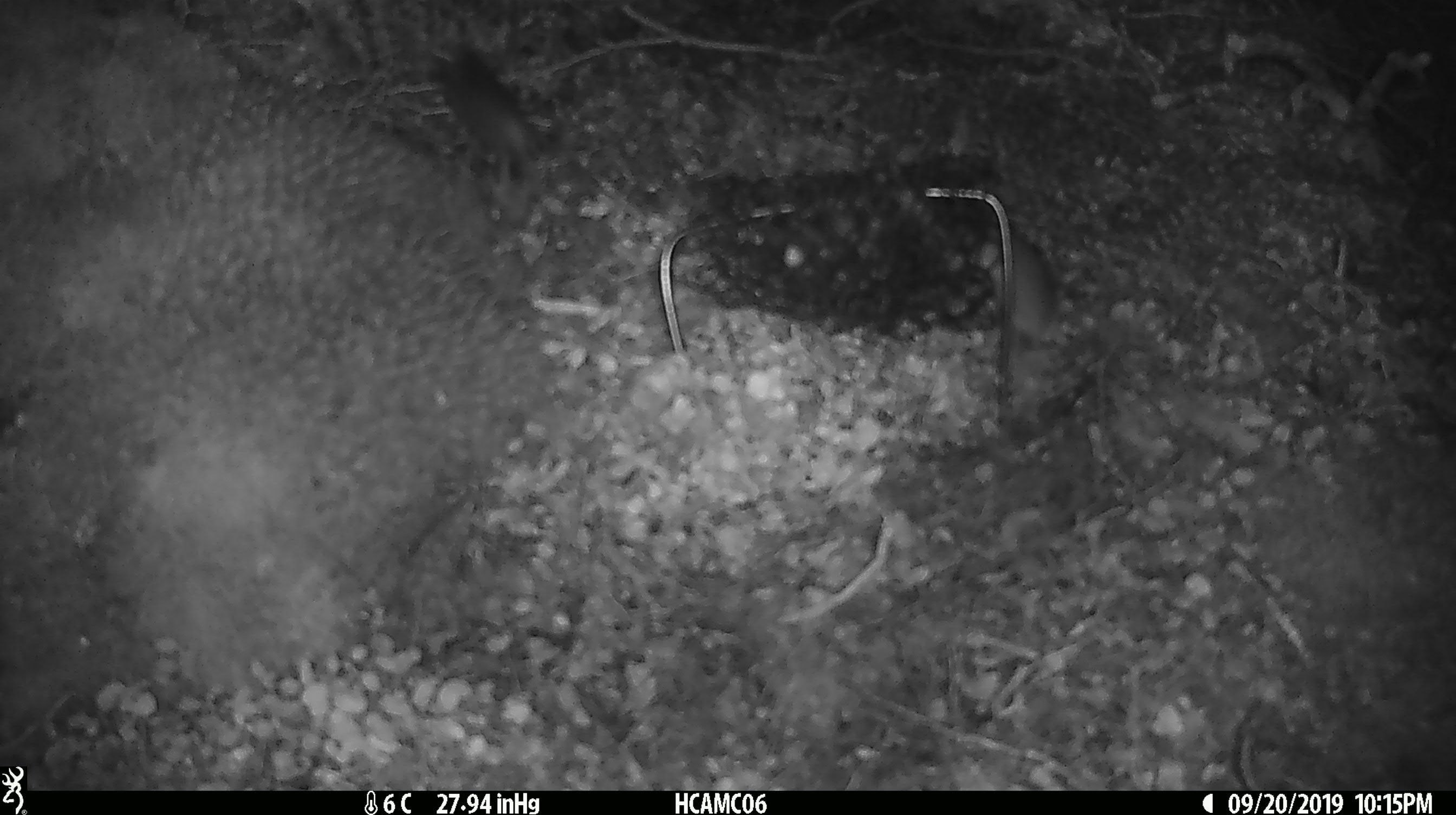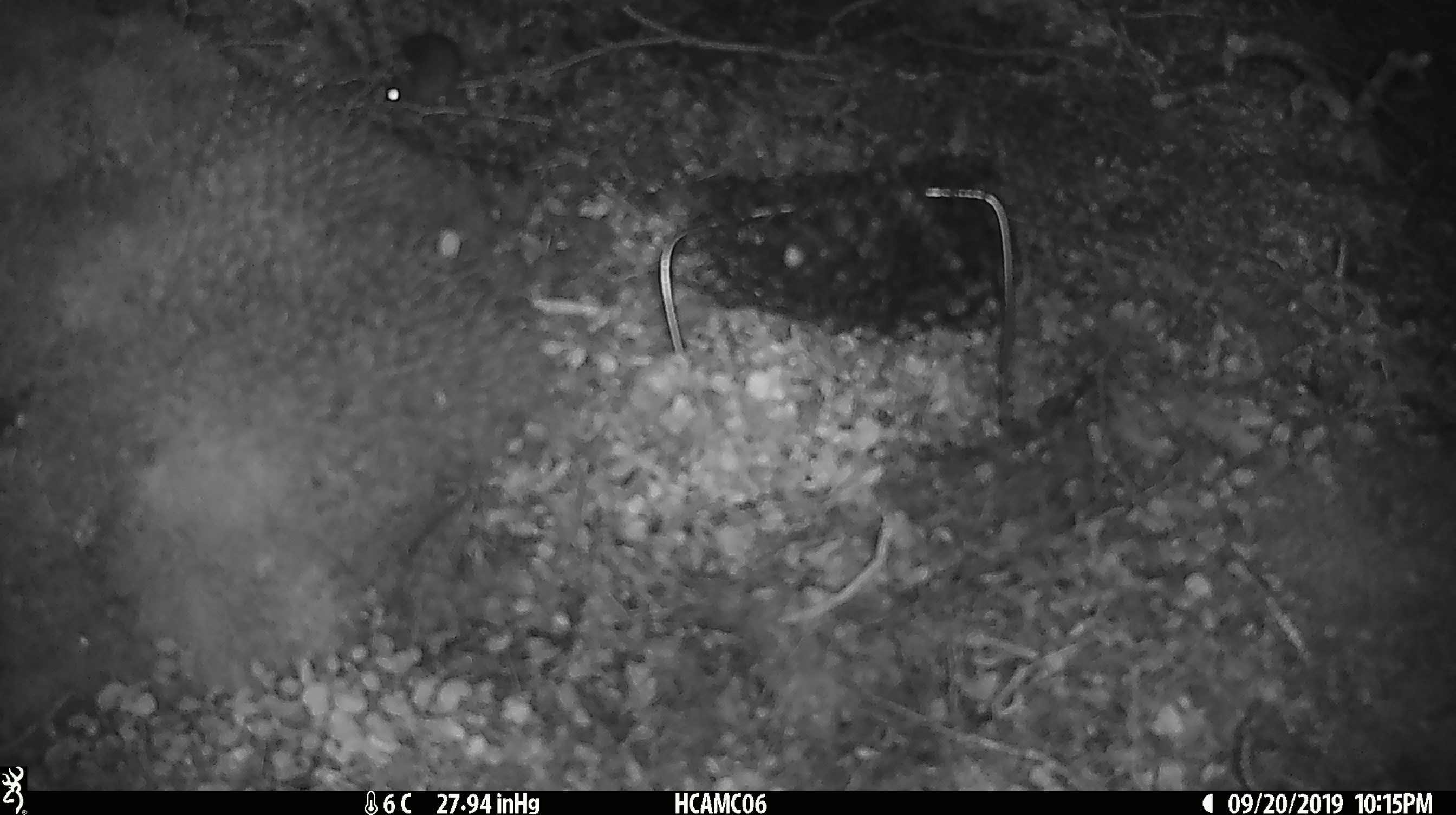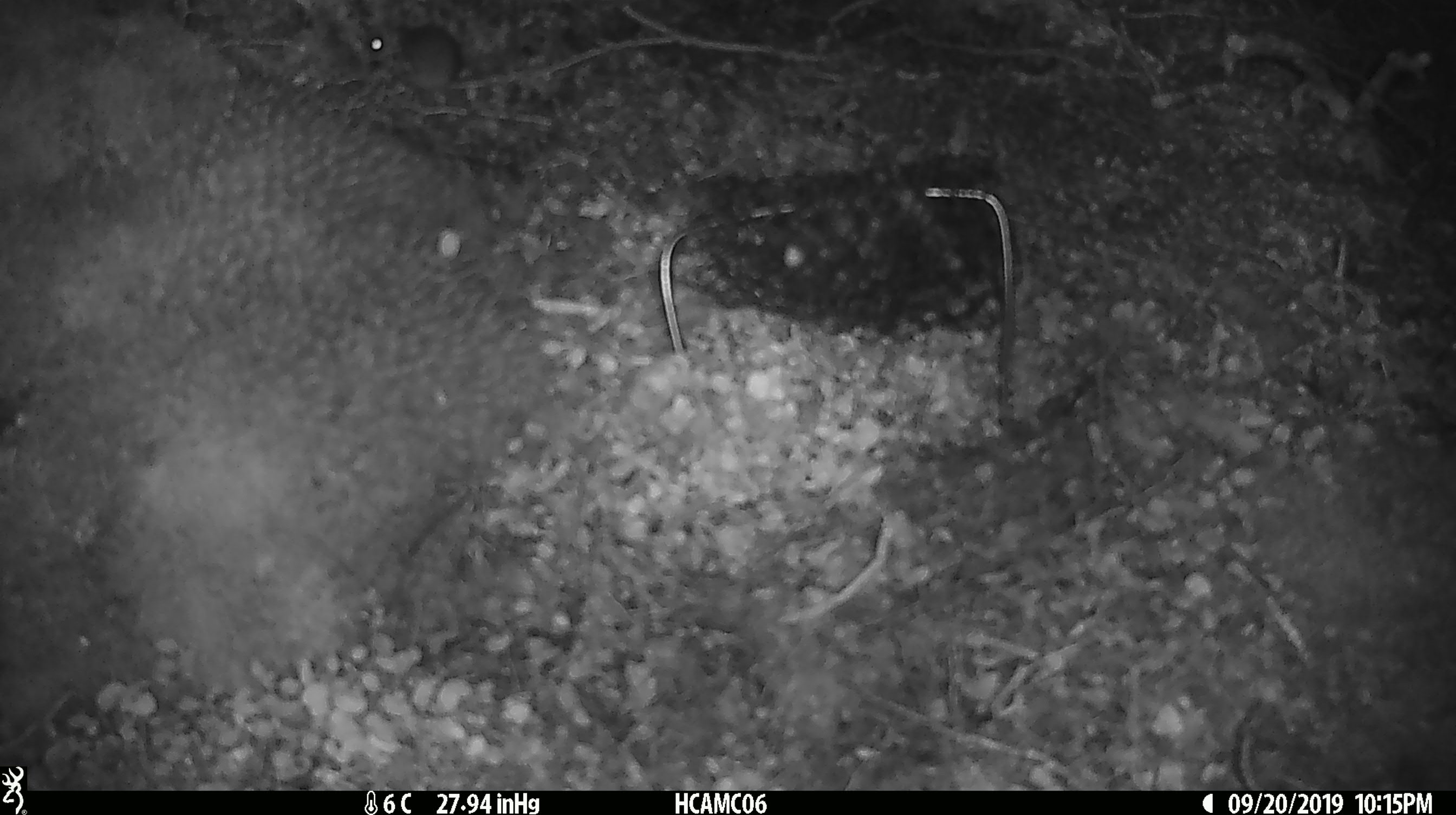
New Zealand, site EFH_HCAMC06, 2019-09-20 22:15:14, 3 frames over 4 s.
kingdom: Animalia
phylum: Chordata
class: Mammalia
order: Rodentia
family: Muridae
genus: Mus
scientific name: Mus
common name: mouse